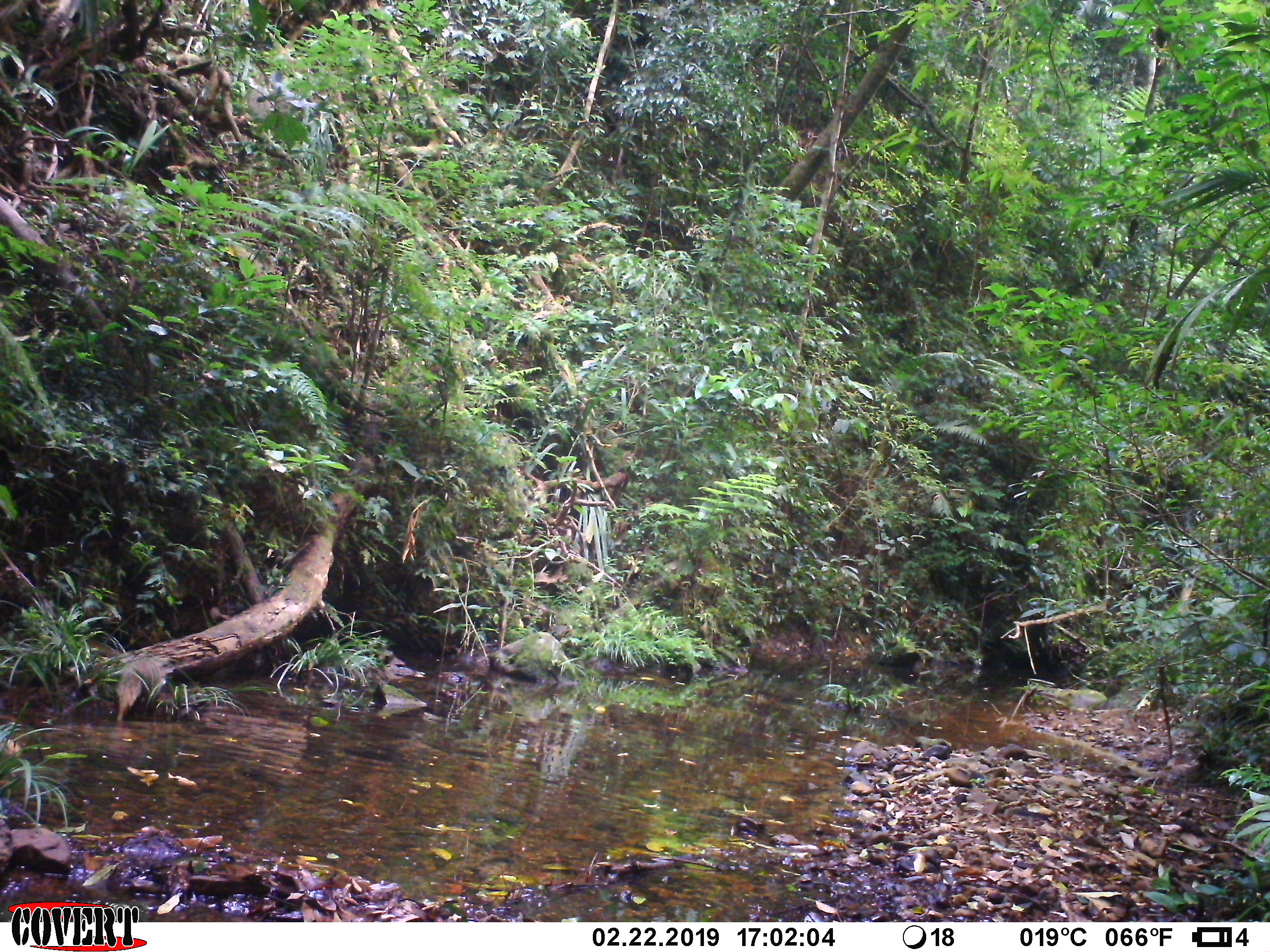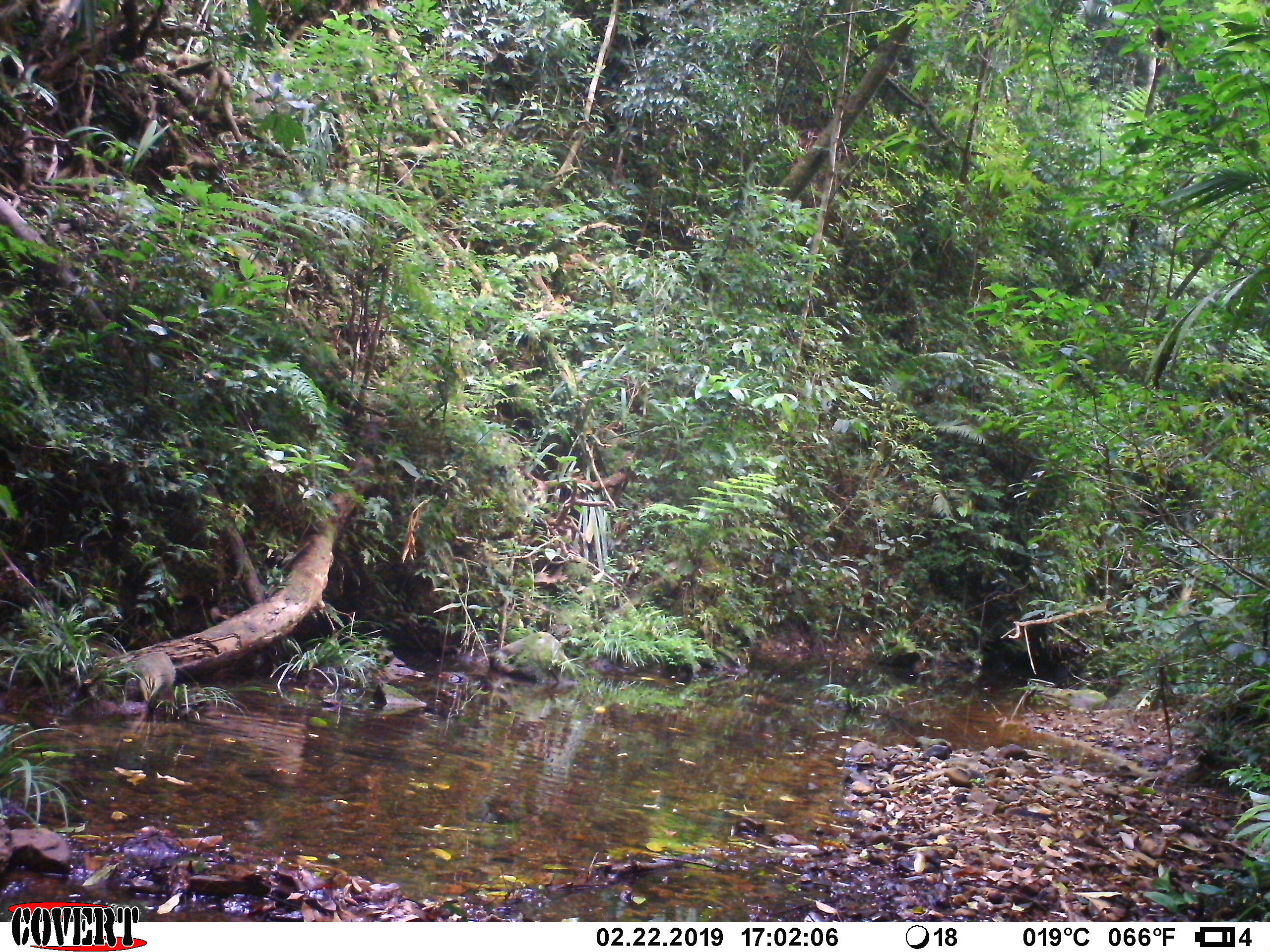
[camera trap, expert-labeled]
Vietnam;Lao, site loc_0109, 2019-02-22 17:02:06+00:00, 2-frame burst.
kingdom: Animalia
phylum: Chordata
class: Mammalia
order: Carnivora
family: Herpestidae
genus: Urva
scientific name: Urva urva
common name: crab-eating mongoose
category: crab eating mongoose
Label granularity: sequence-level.